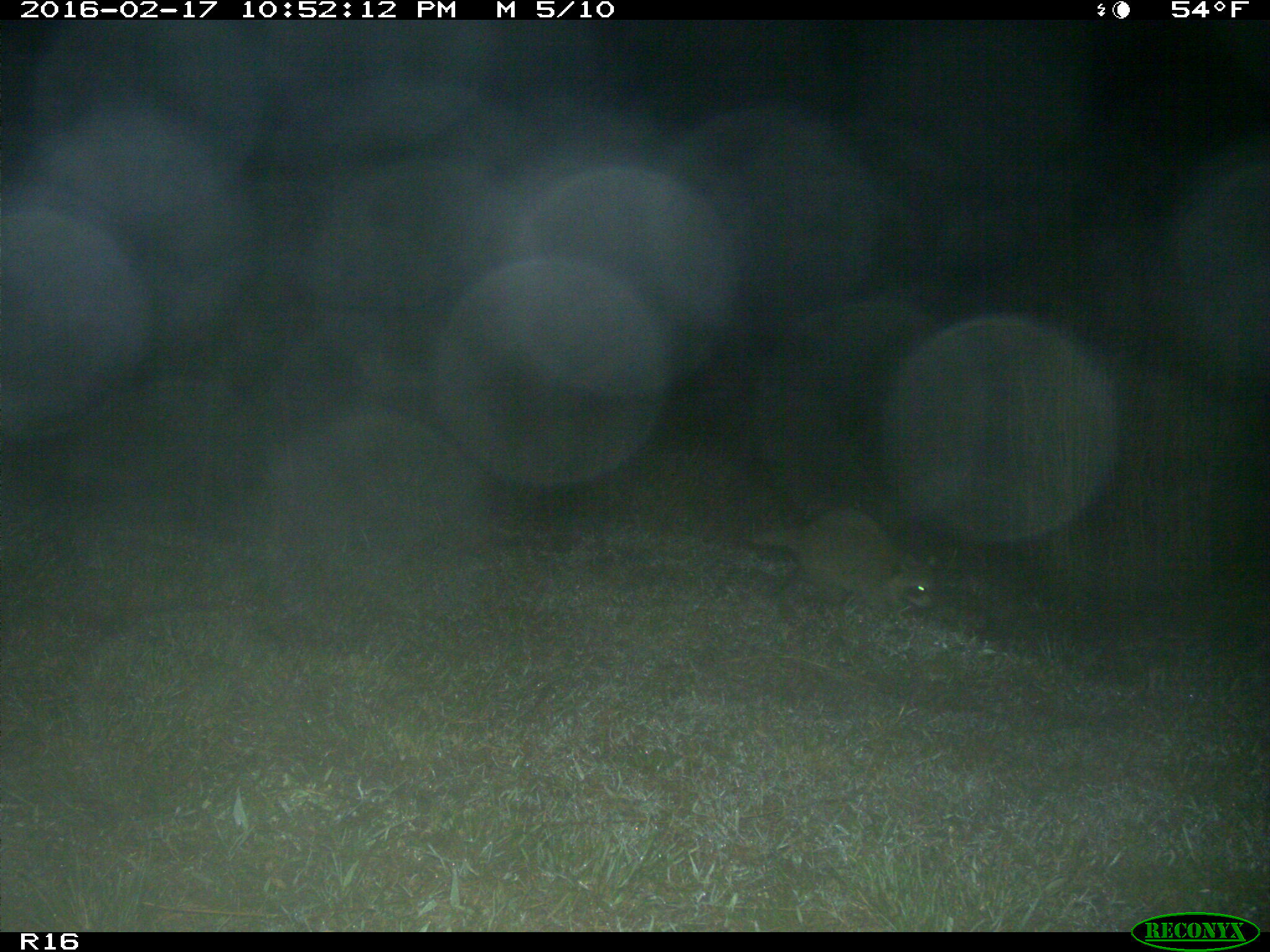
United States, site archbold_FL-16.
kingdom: Animalia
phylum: Chordata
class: Mammalia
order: Carnivora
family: Procyonidae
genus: Procyon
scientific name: Procyon lotor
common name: common raccoon